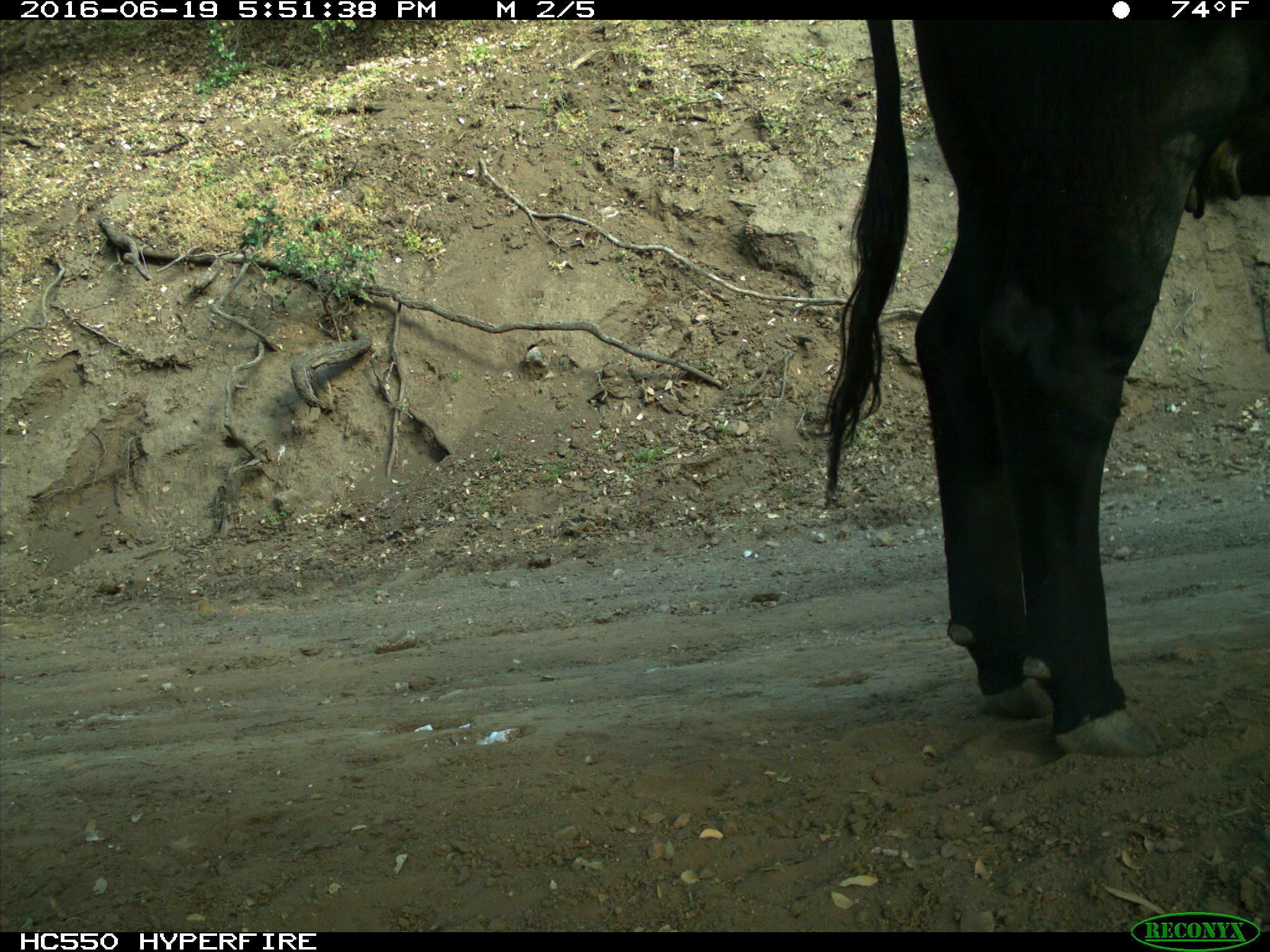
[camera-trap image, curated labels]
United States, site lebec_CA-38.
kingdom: Animalia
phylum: Chordata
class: Mammalia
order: Artiodactyla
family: Bovidae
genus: Bos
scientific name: Bos taurus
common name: domestic cow